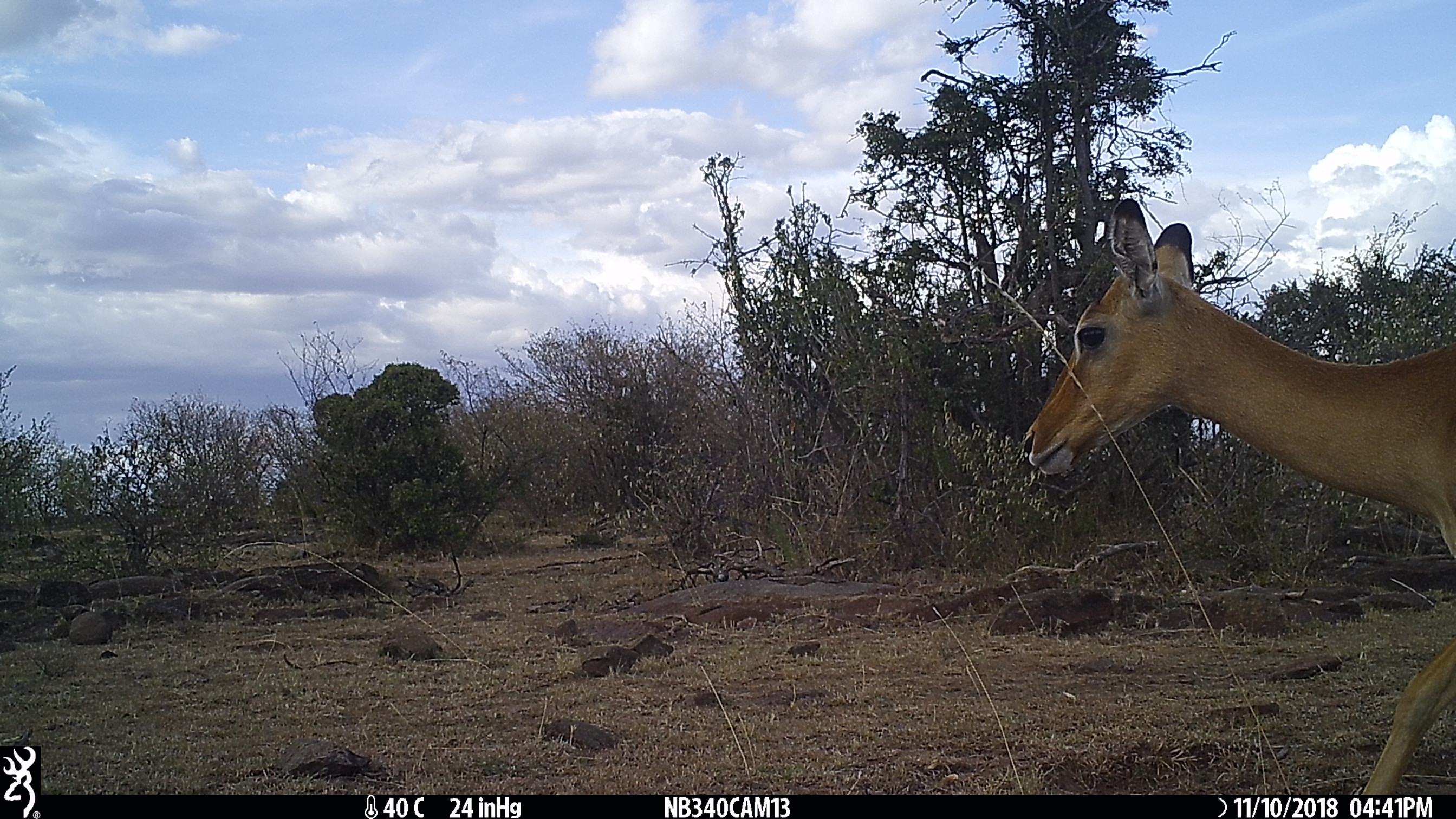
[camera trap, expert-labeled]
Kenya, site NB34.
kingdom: Animalia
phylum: Chordata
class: Mammalia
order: Artiodactyla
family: Bovidae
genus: Aepyceros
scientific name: Aepyceros melampus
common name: impala